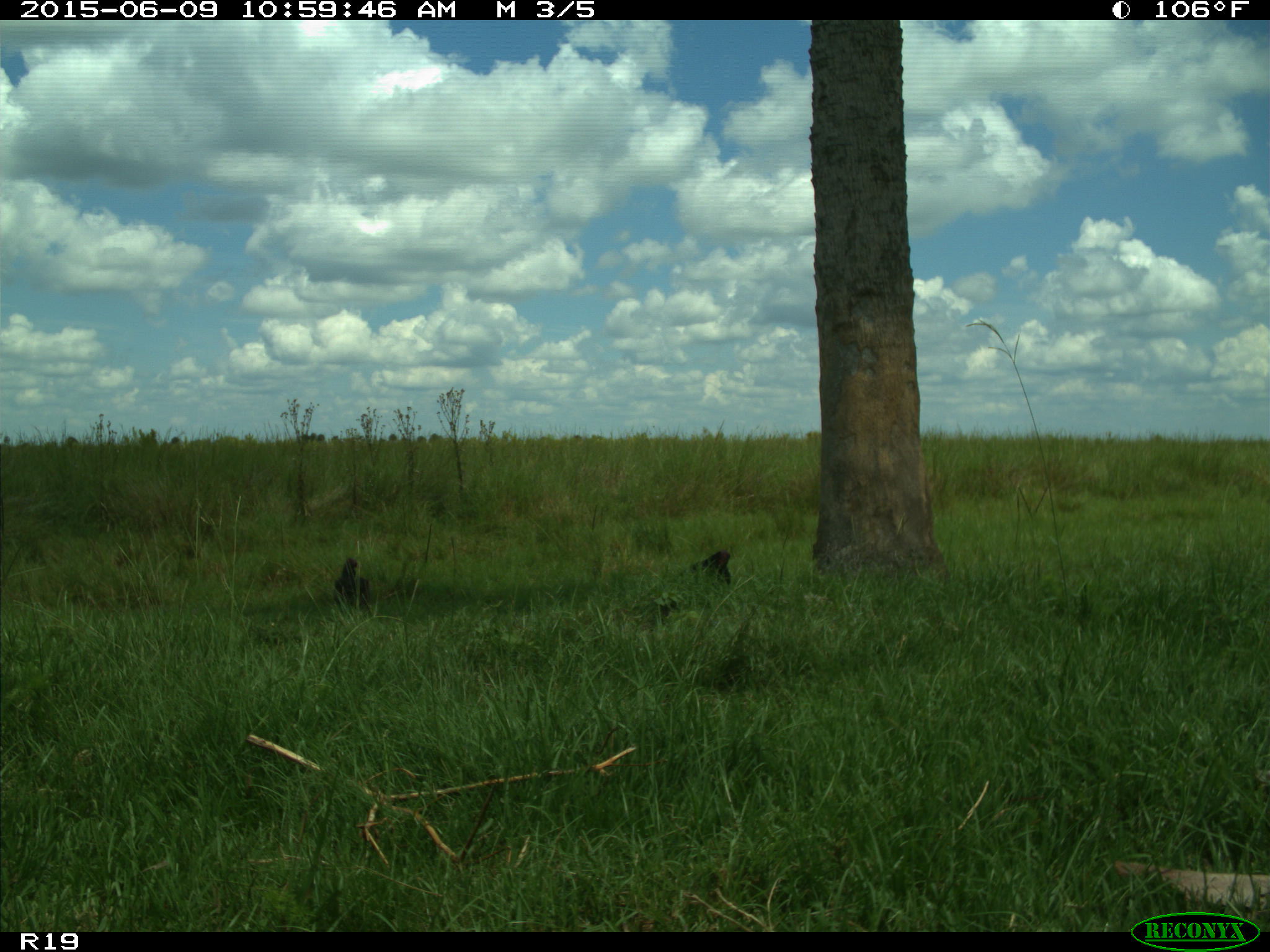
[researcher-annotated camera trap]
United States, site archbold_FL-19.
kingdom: Animalia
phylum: Chordata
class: Aves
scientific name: Aves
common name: birds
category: unidentified bird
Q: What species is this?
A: Unidentified bird (birds) (Aves).